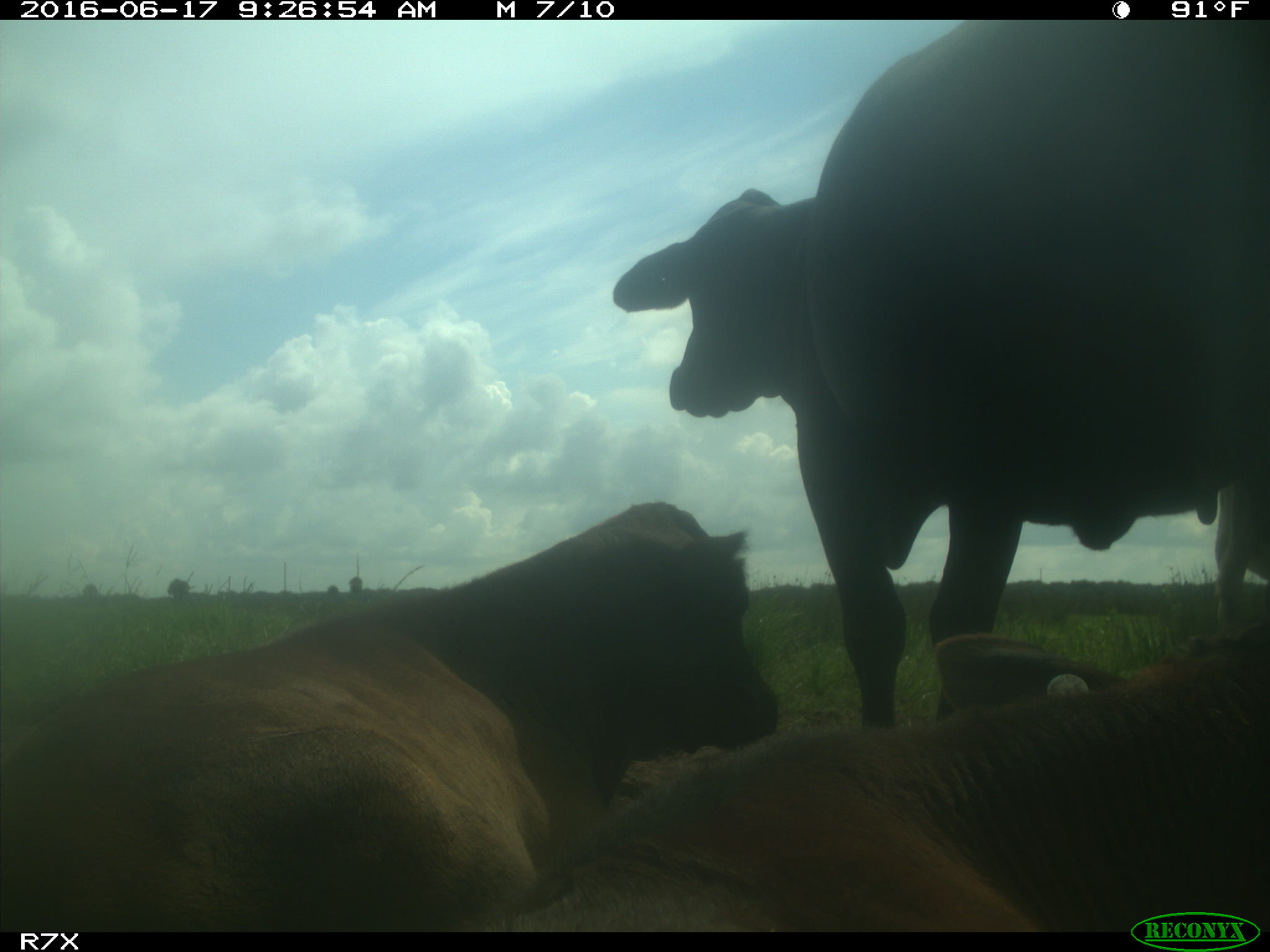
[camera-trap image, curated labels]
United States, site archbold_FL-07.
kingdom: Animalia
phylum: Chordata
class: Mammalia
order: Artiodactyla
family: Bovidae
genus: Bos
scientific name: Bos taurus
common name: domestic cow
Bos taurus (domestic cow).